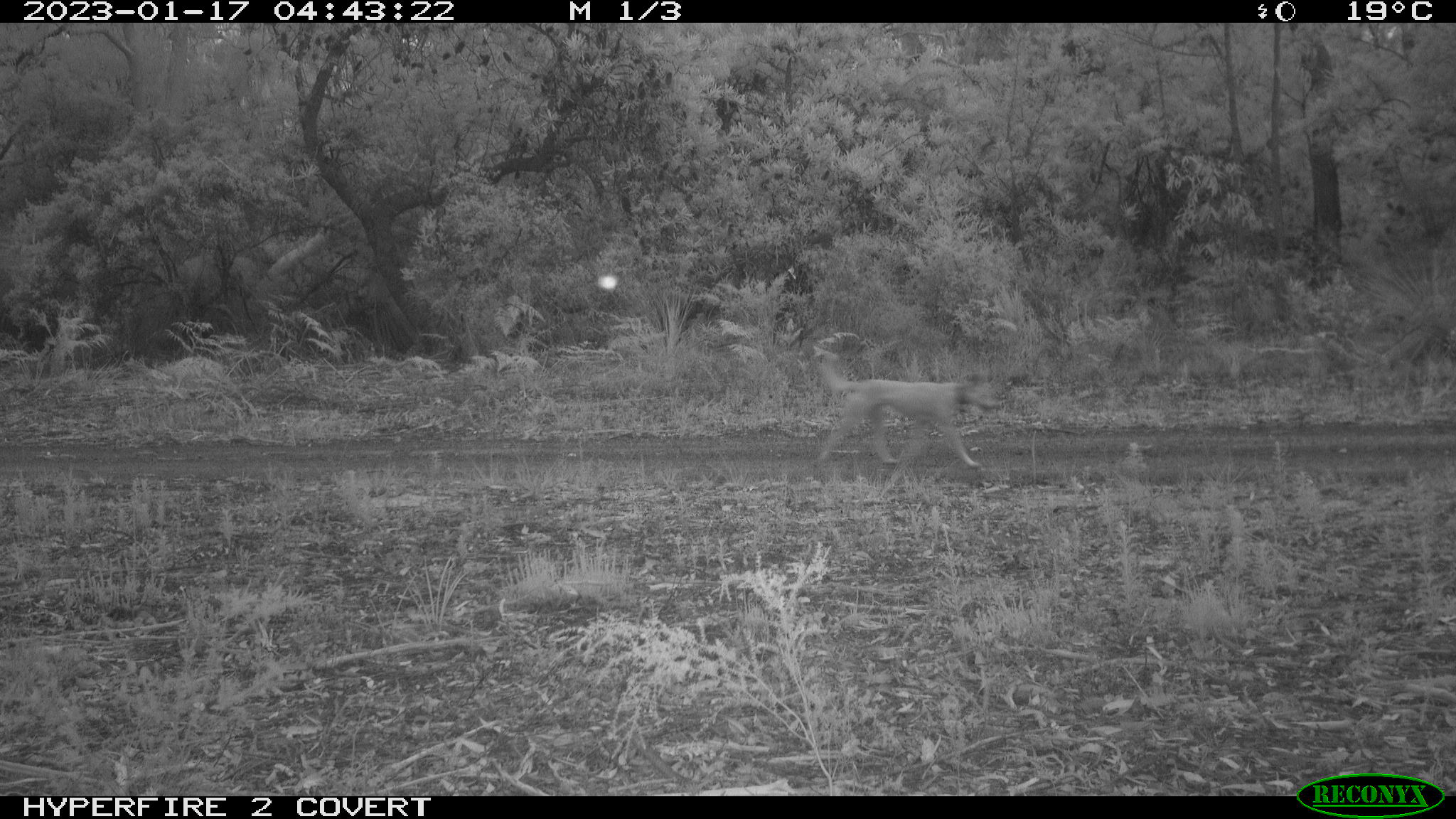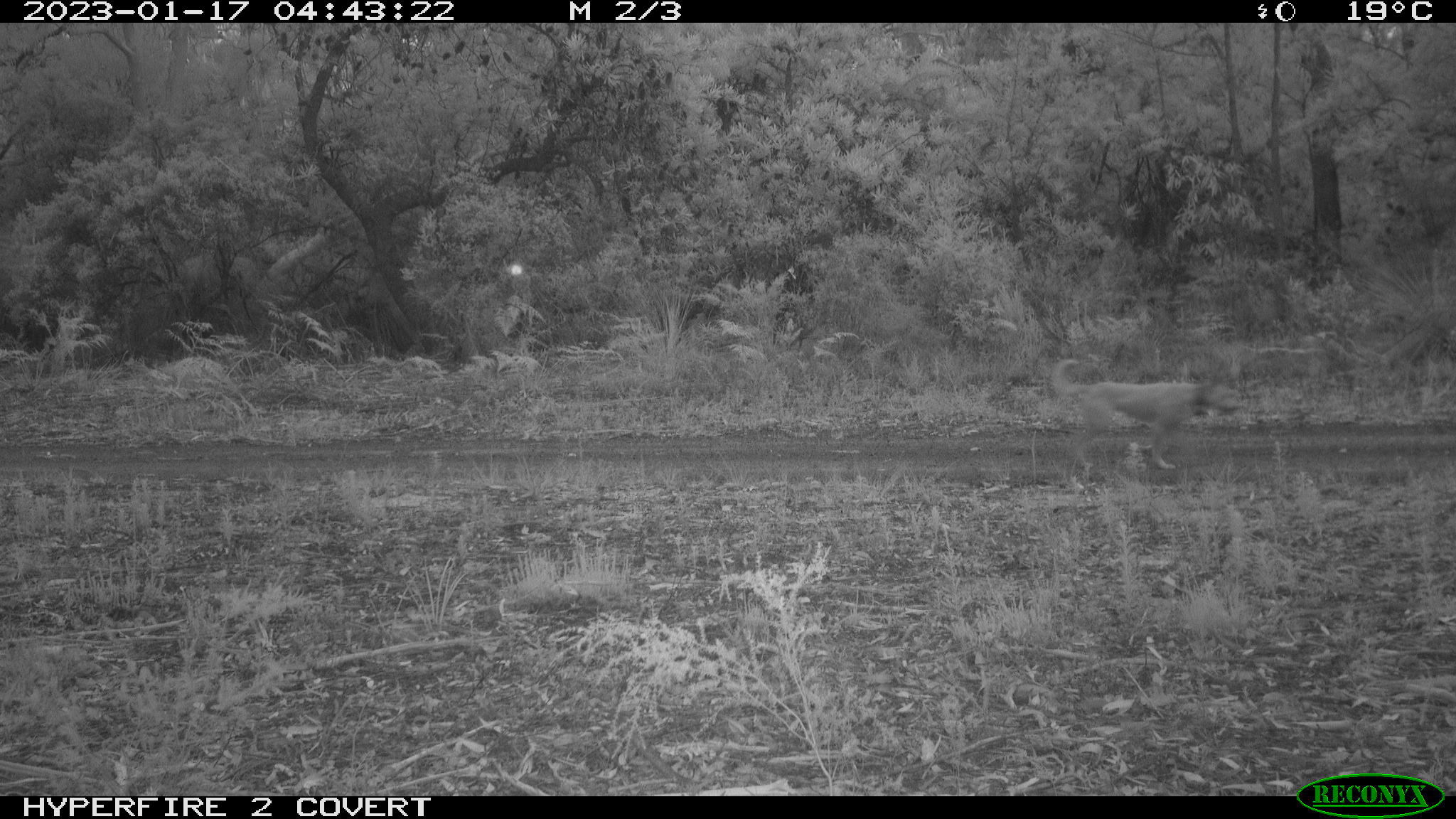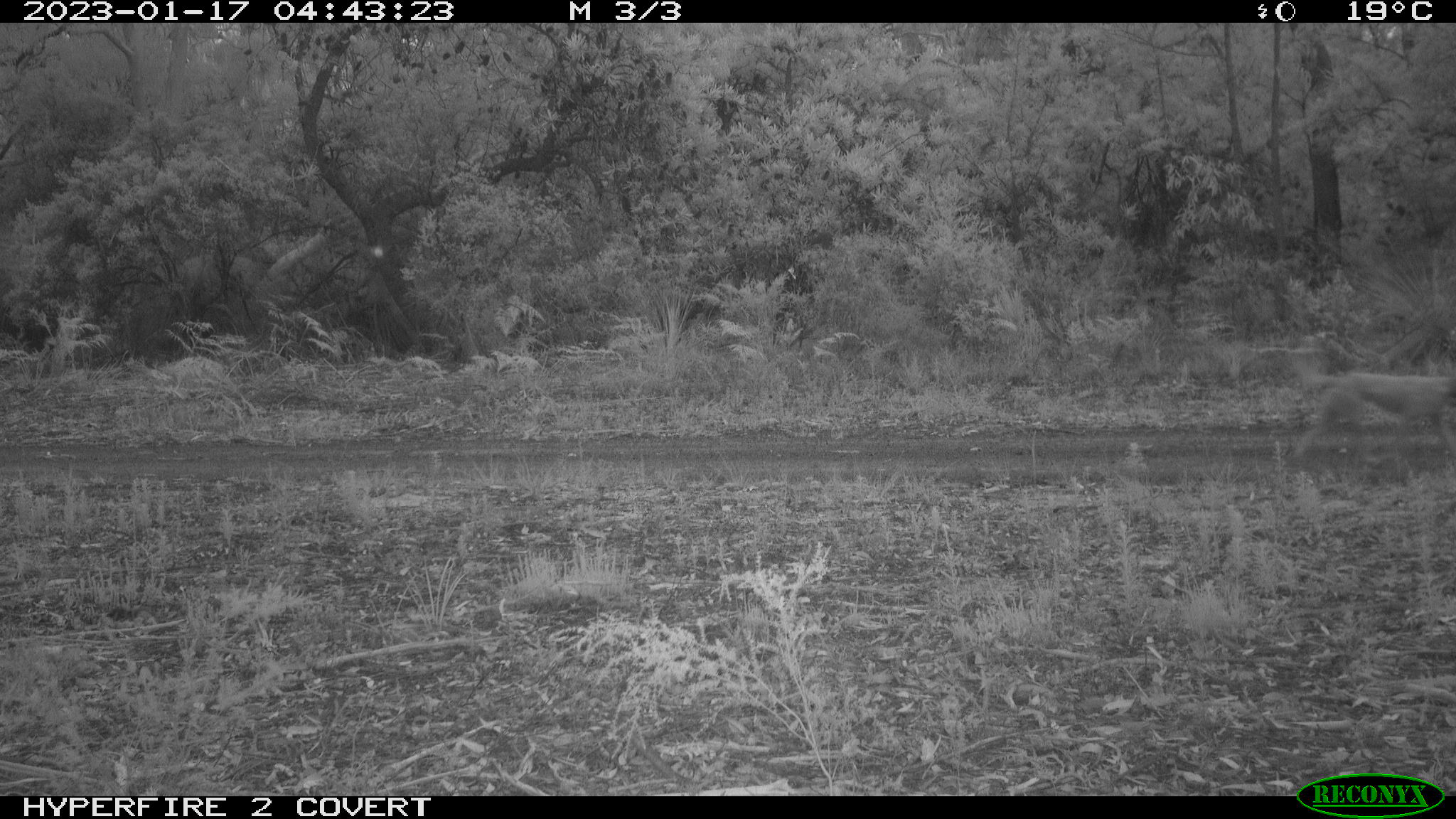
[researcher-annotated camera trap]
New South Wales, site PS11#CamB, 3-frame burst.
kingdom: Animalia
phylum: Chordata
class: Mammalia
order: Carnivora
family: Canidae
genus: Canis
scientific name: Canis familiaris dingo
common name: dingo